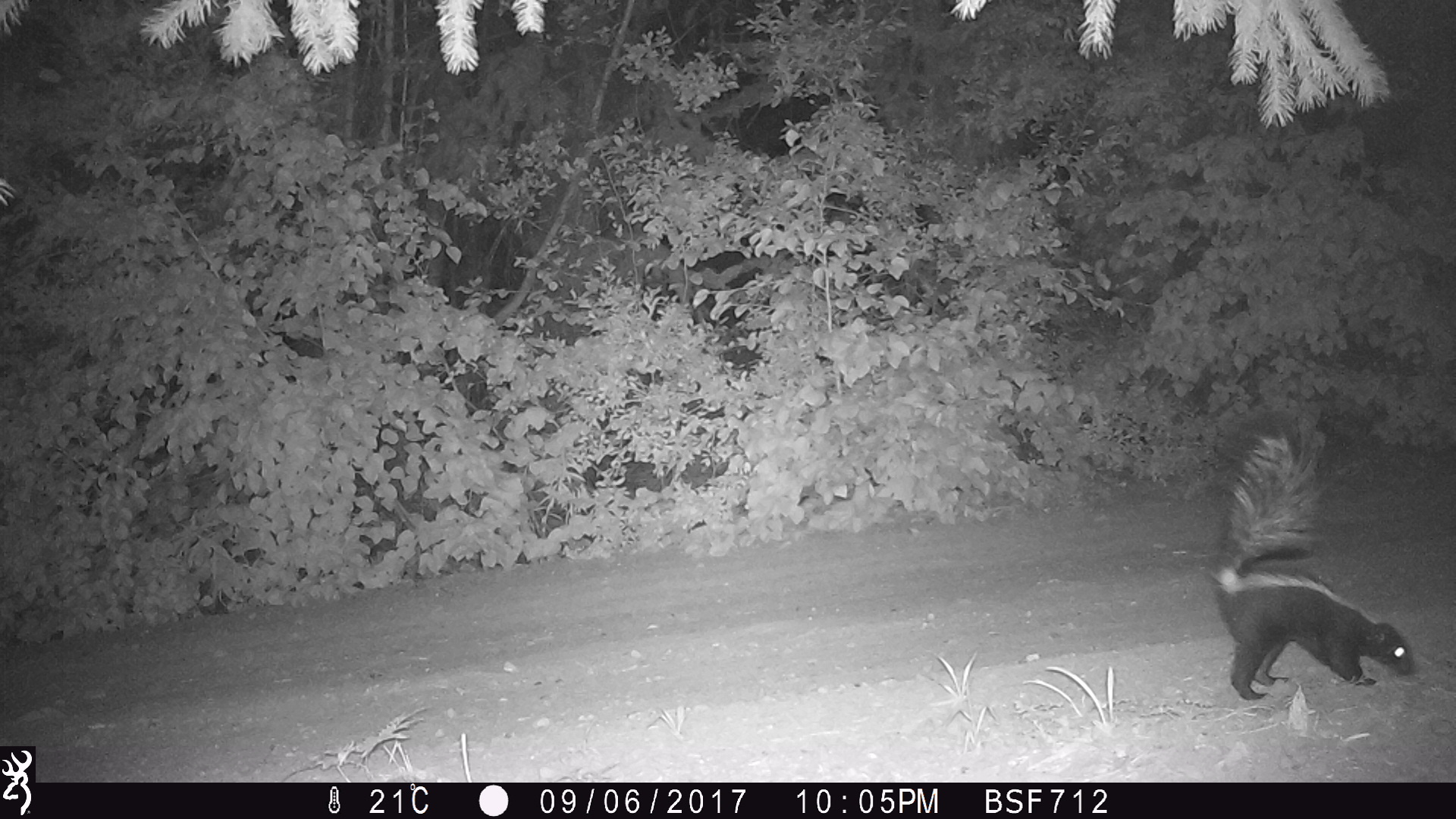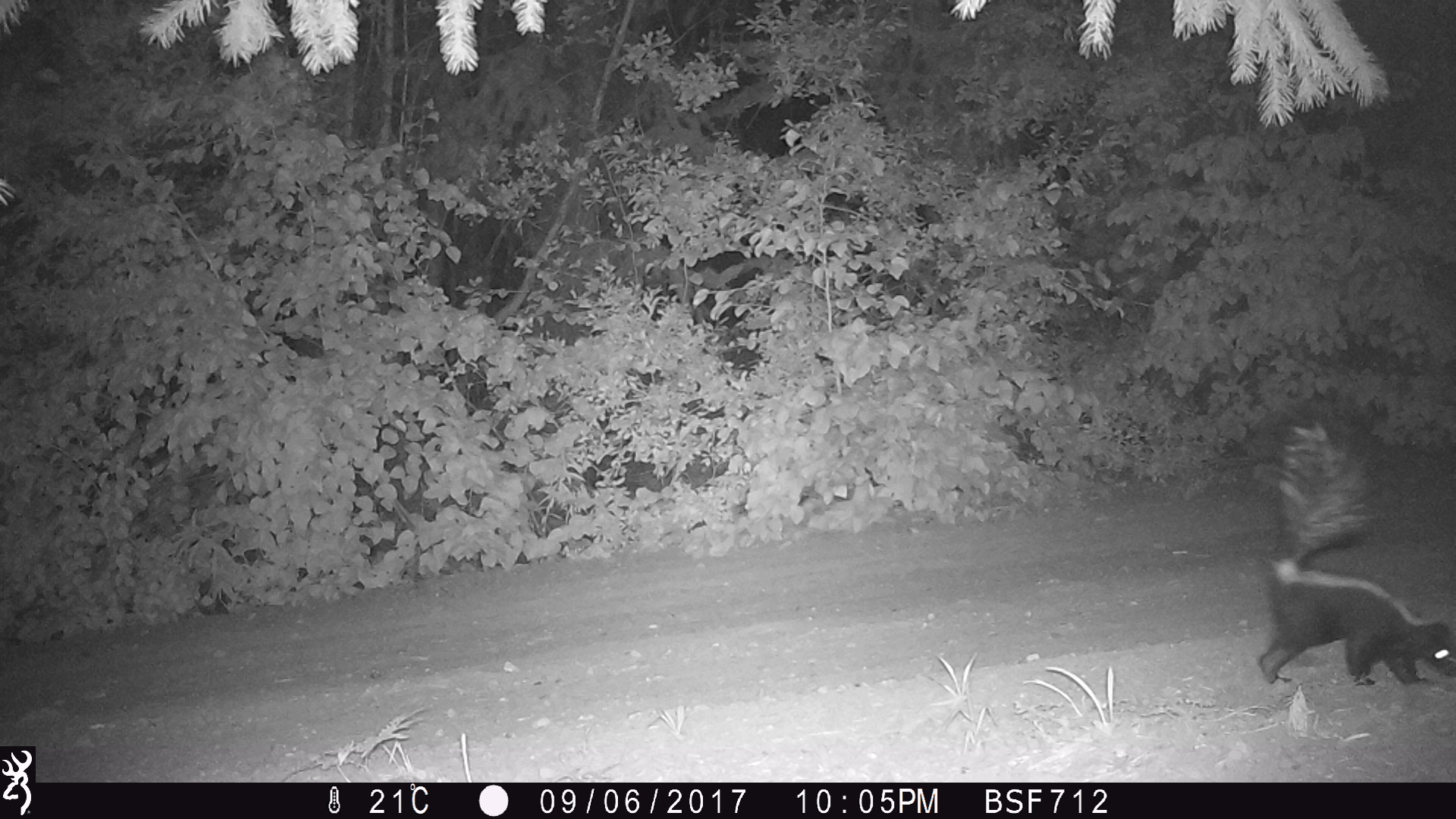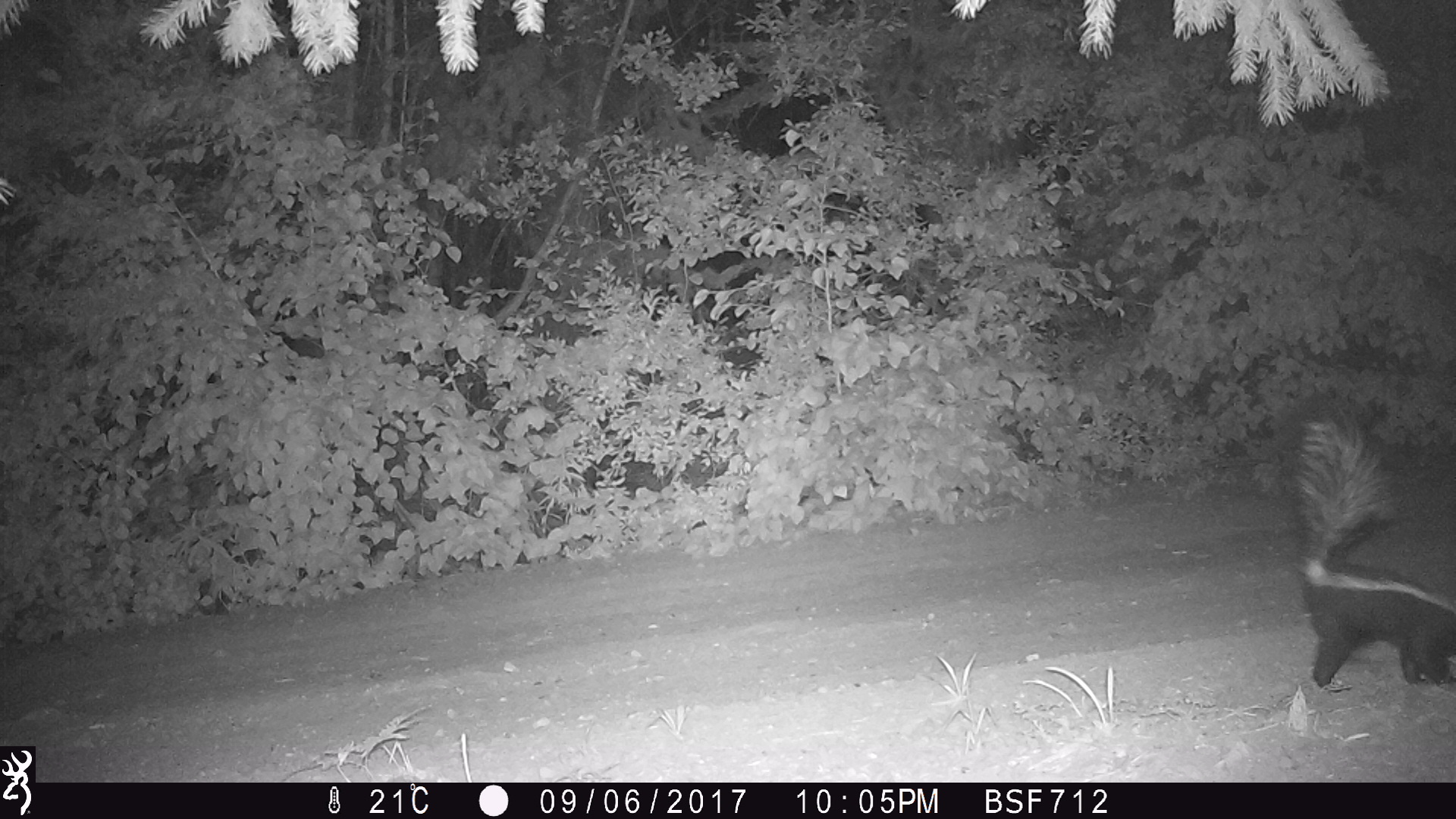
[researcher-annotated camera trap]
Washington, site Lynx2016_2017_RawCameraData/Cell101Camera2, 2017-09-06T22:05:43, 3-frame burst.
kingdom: Animalia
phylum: Chordata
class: Mammalia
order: Carnivora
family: Mephitidae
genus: Mephitis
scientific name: Mephitis mephitis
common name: striped skunk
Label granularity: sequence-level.